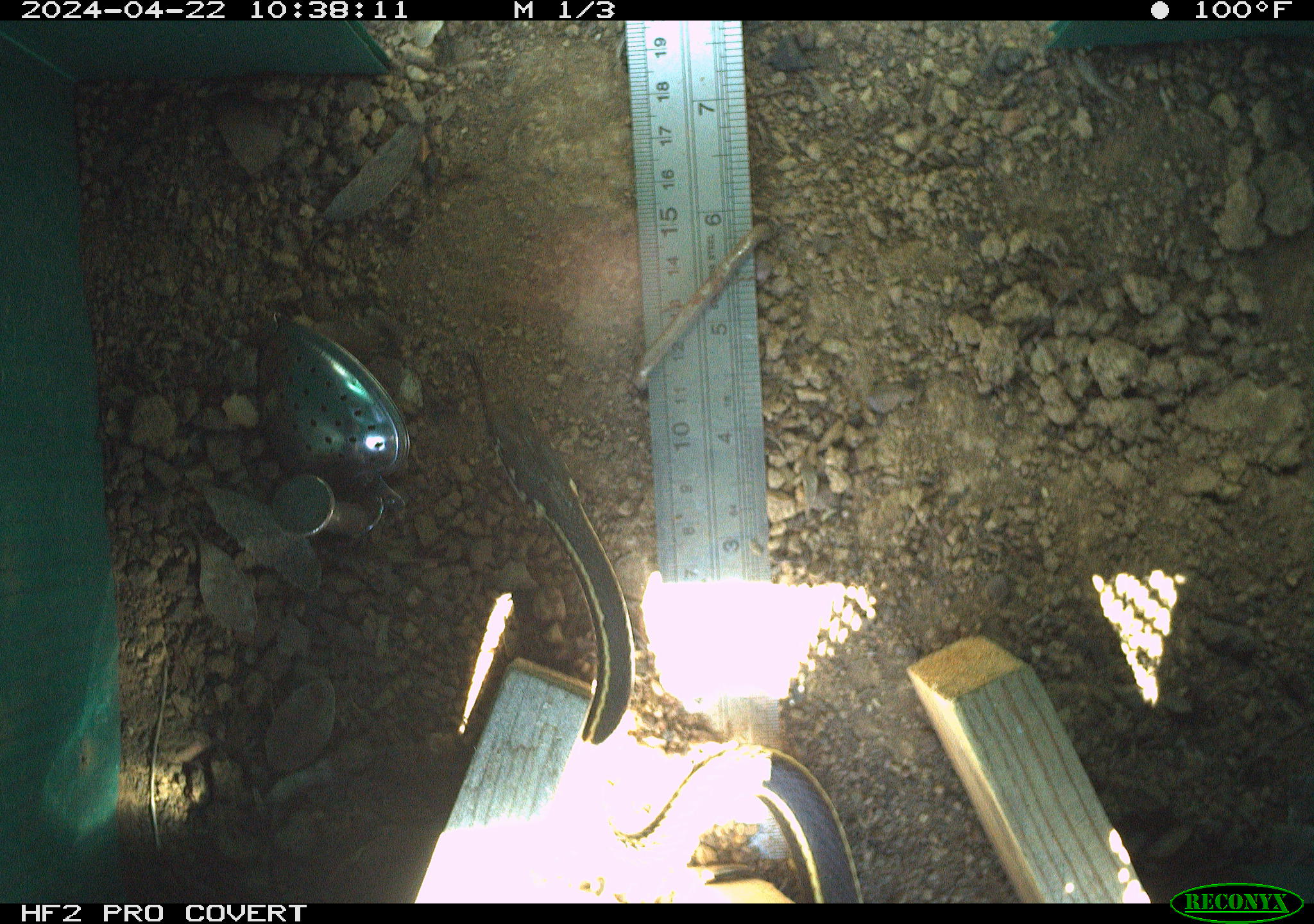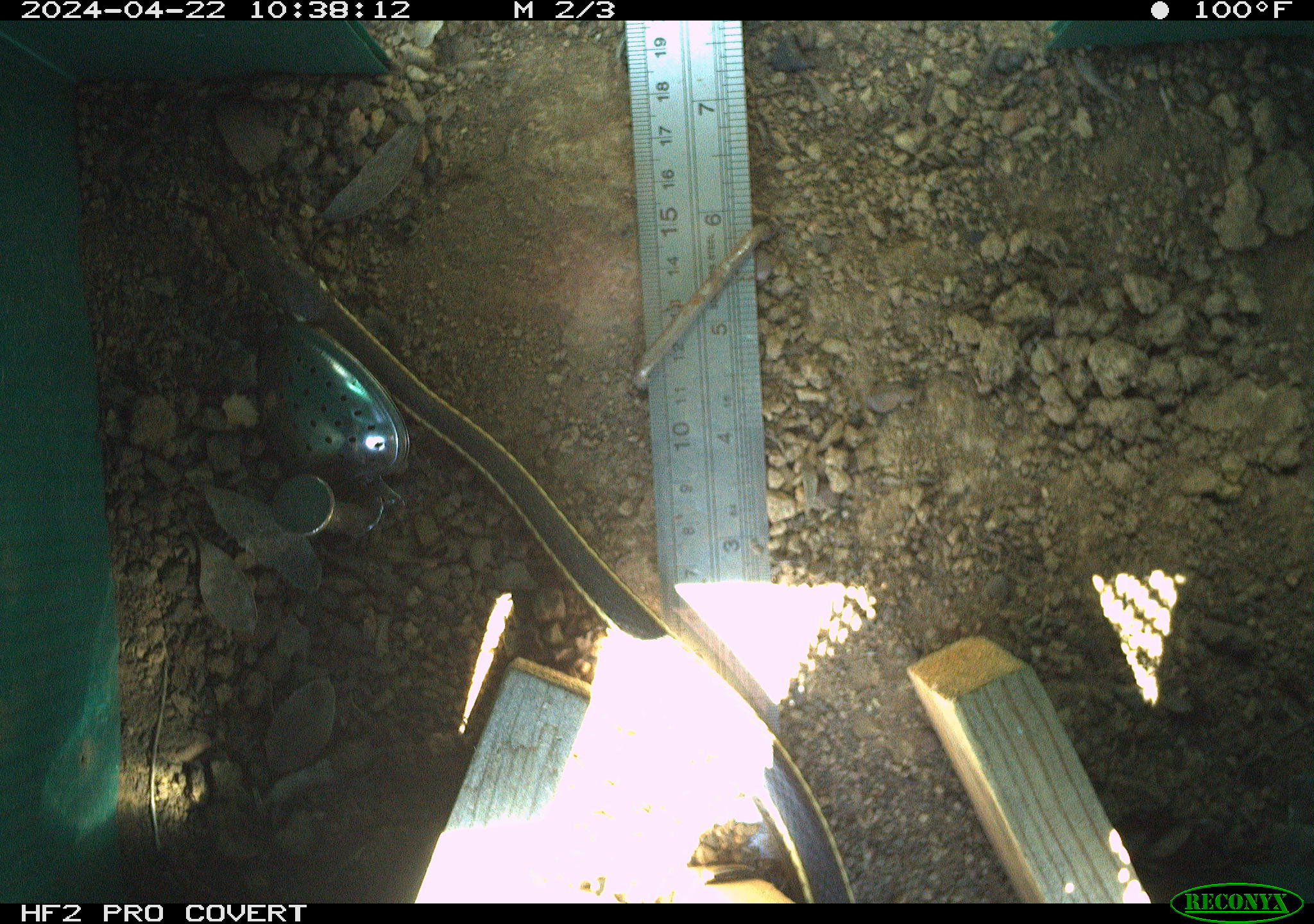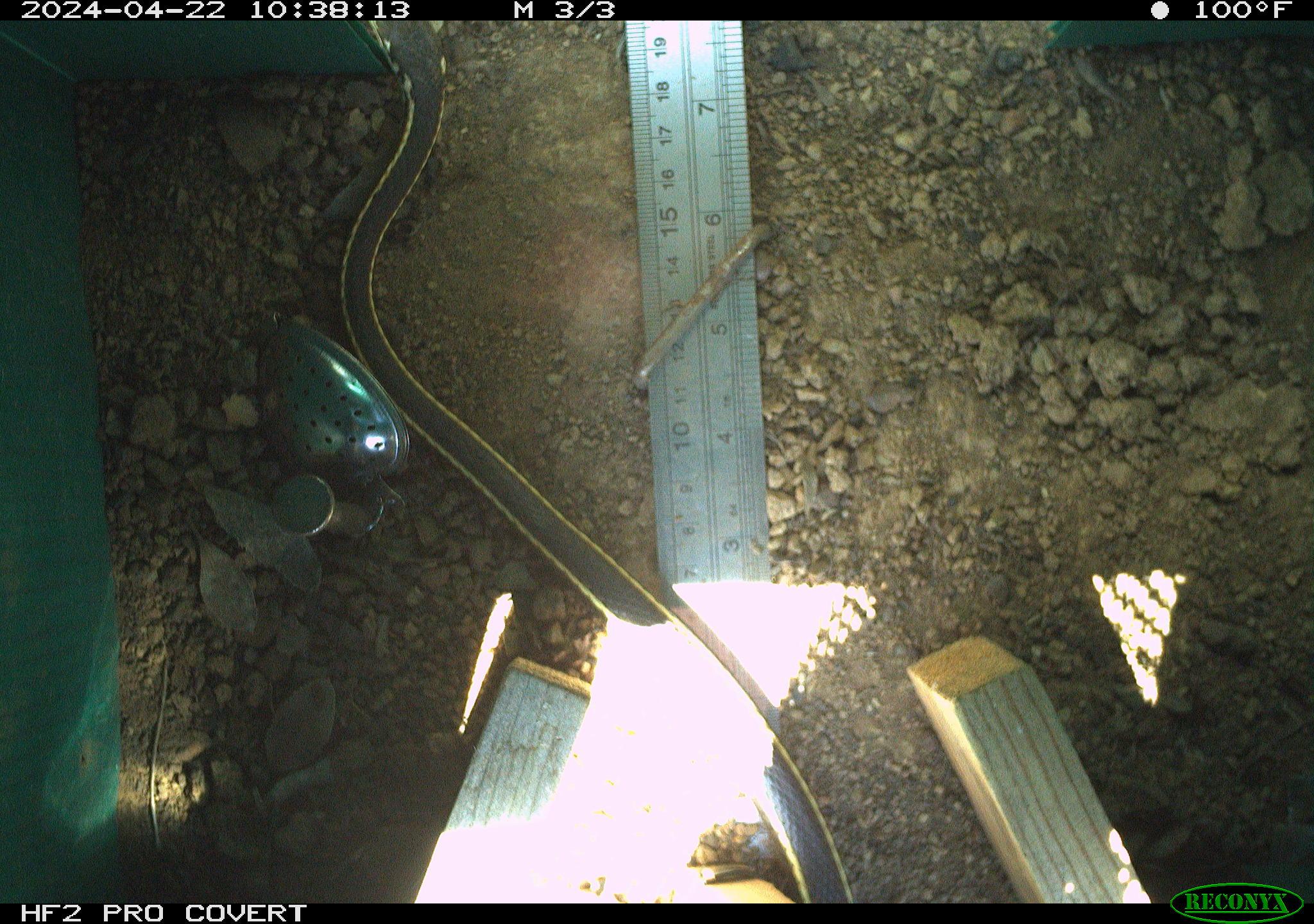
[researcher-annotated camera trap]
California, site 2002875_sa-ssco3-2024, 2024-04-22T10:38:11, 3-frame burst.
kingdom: Animalia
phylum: Chordata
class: Reptilia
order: Squamata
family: Colubridae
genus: Masticophis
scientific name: Masticophis lateralis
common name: striped racer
Striped racer (Masticophis lateralis).